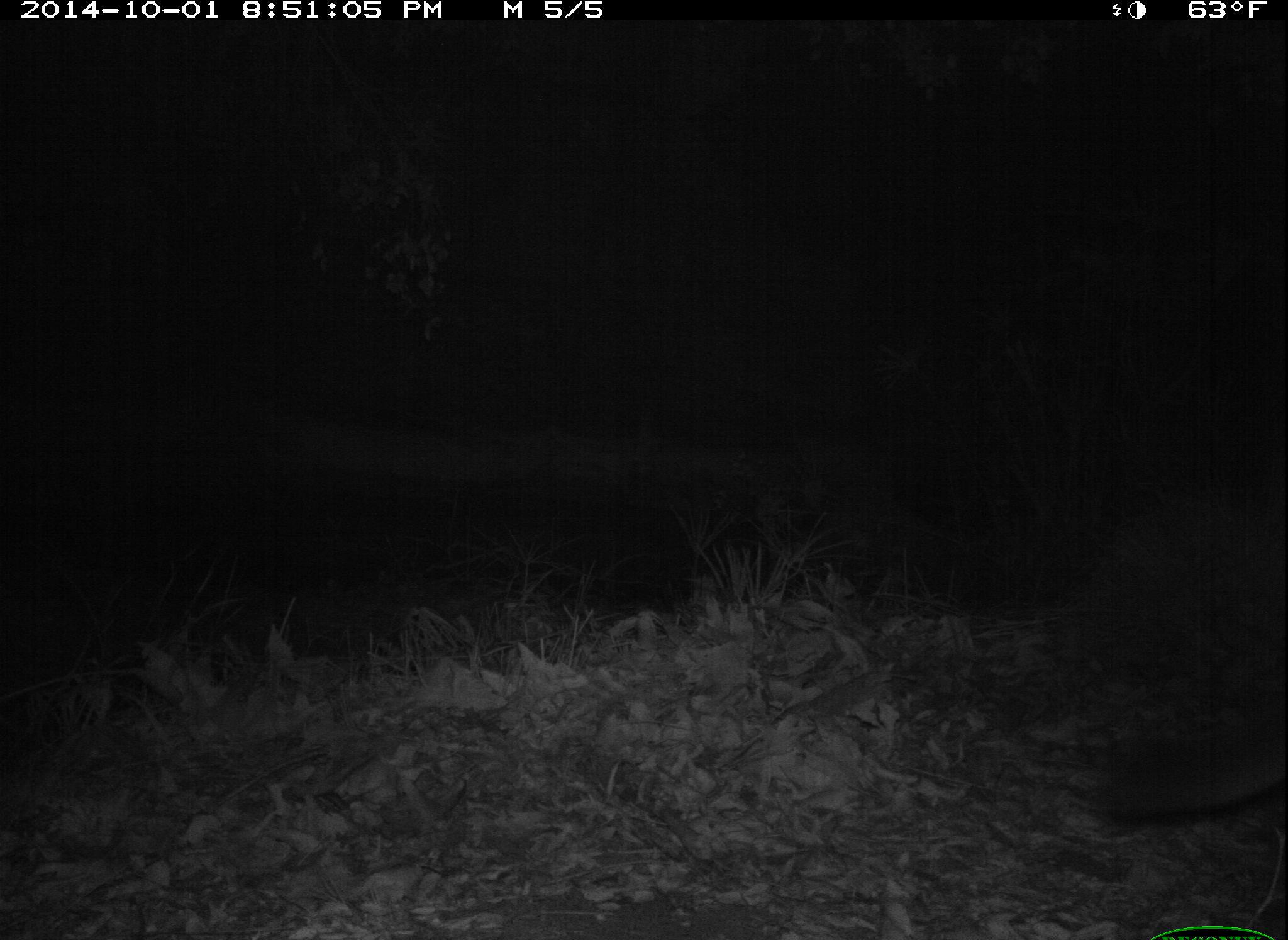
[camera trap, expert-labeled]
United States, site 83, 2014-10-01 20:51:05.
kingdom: Animalia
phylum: Chordata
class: Mammalia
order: Carnivora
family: Felidae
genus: Puma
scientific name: Puma concolor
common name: mountain lion